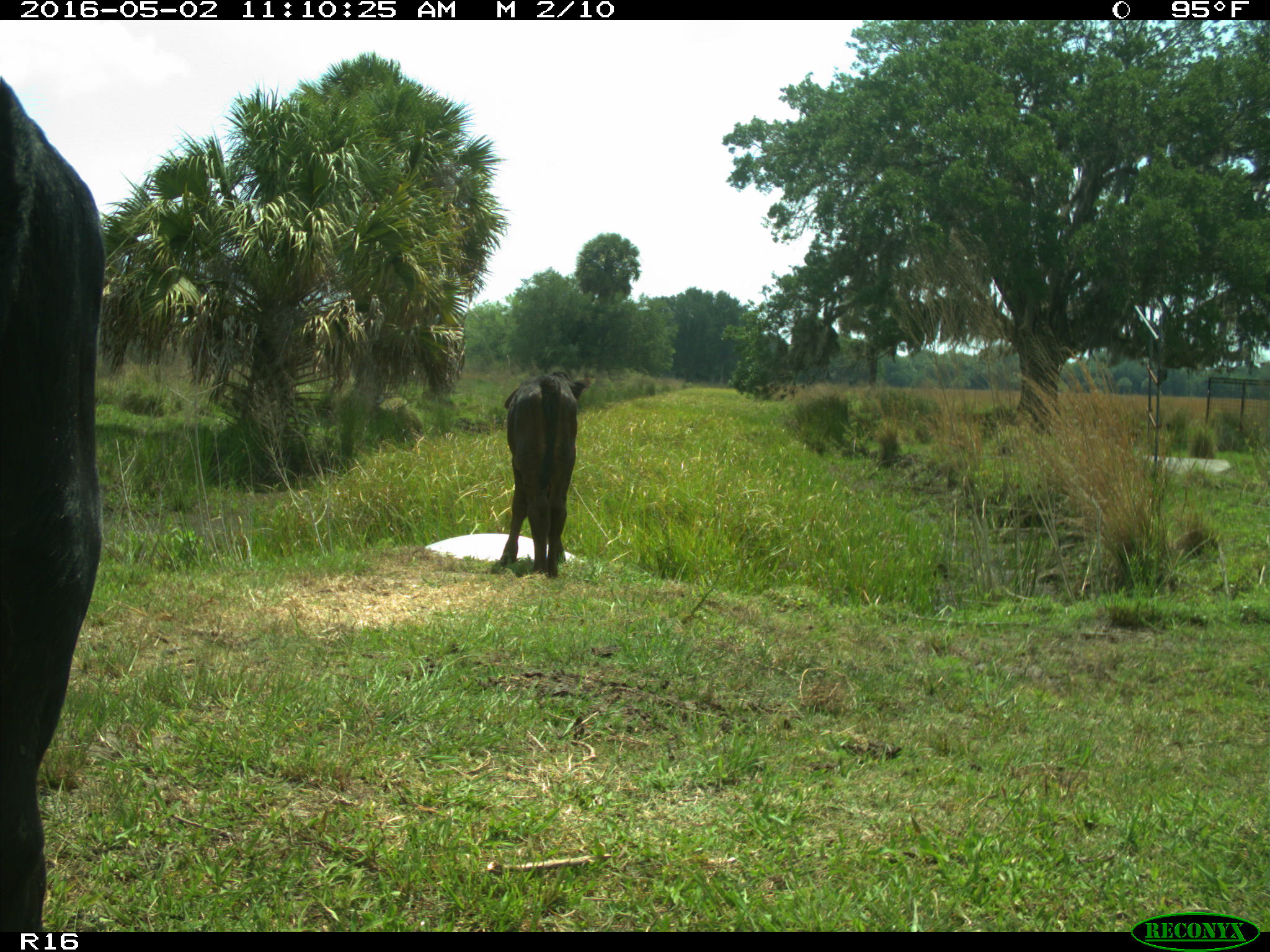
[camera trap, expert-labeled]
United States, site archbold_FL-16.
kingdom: Animalia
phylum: Chordata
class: Mammalia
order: Artiodactyla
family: Bovidae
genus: Bos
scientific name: Bos taurus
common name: domestic cow